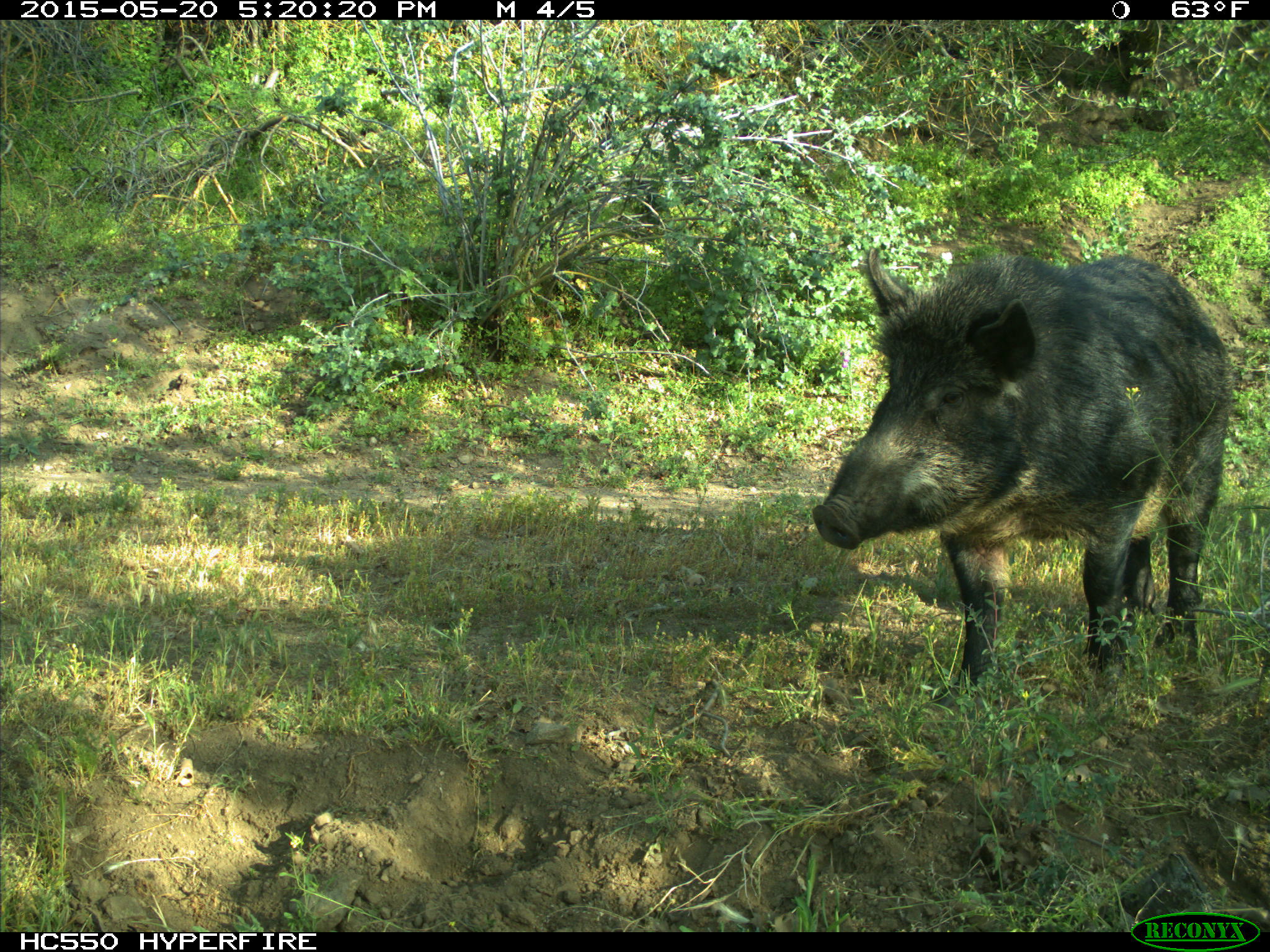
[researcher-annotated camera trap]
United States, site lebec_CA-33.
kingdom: Animalia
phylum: Chordata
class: Mammalia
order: Artiodactyla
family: Suidae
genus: Sus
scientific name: Sus scrofa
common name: wild boar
Sus scrofa (wild boar).